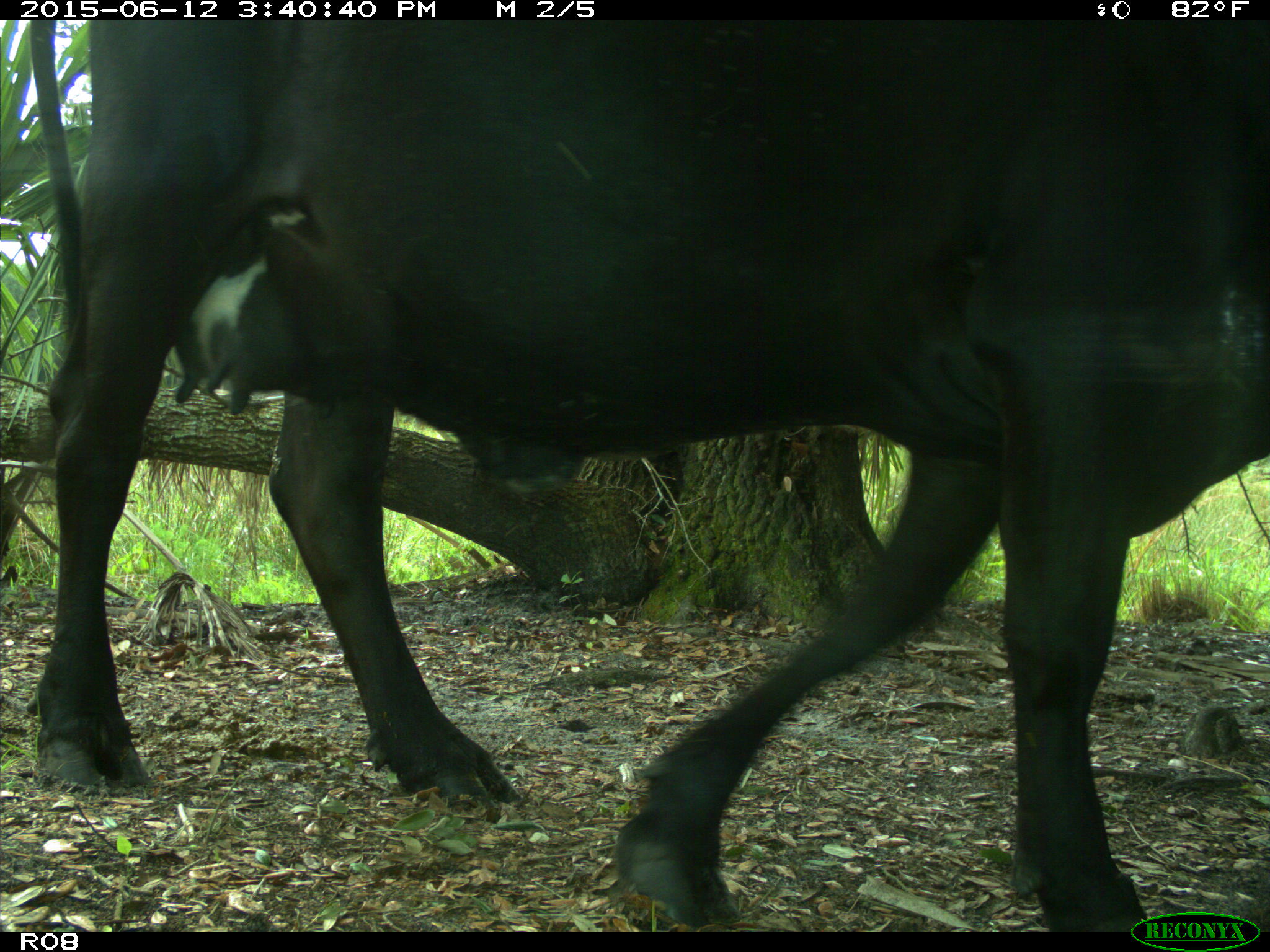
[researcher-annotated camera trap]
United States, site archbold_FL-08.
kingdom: Animalia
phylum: Chordata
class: Mammalia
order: Artiodactyla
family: Bovidae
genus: Bos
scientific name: Bos taurus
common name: domestic cow